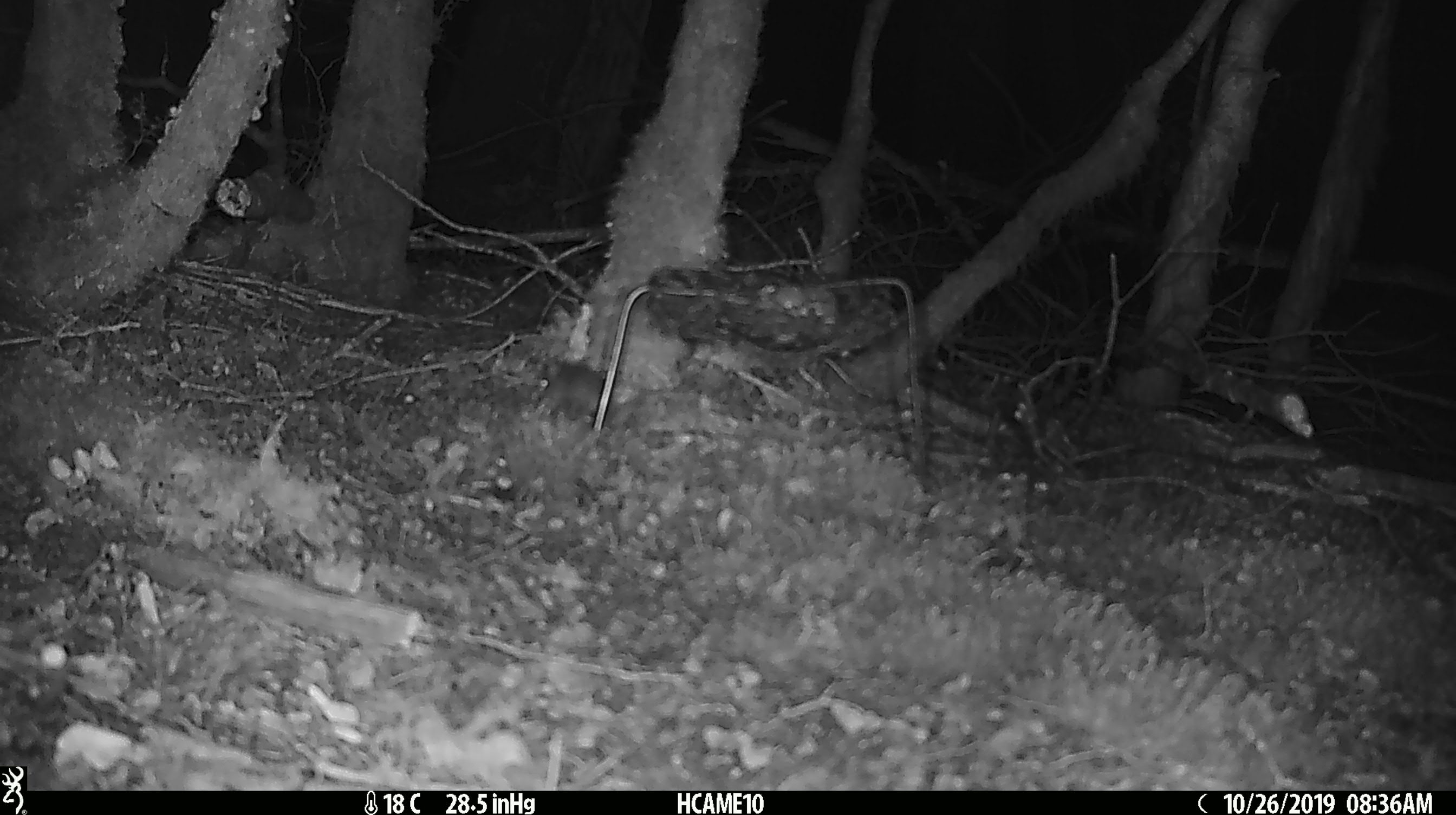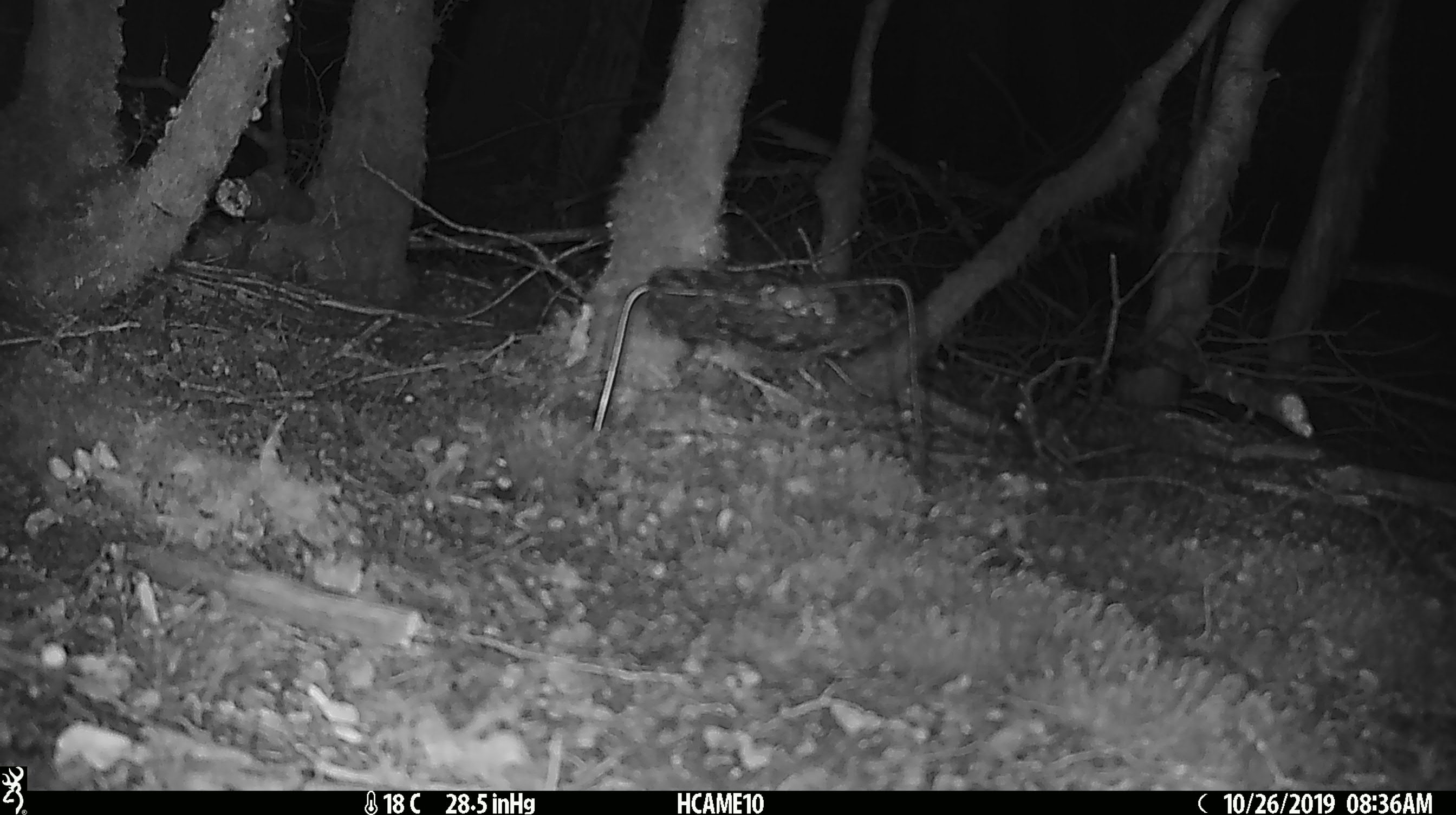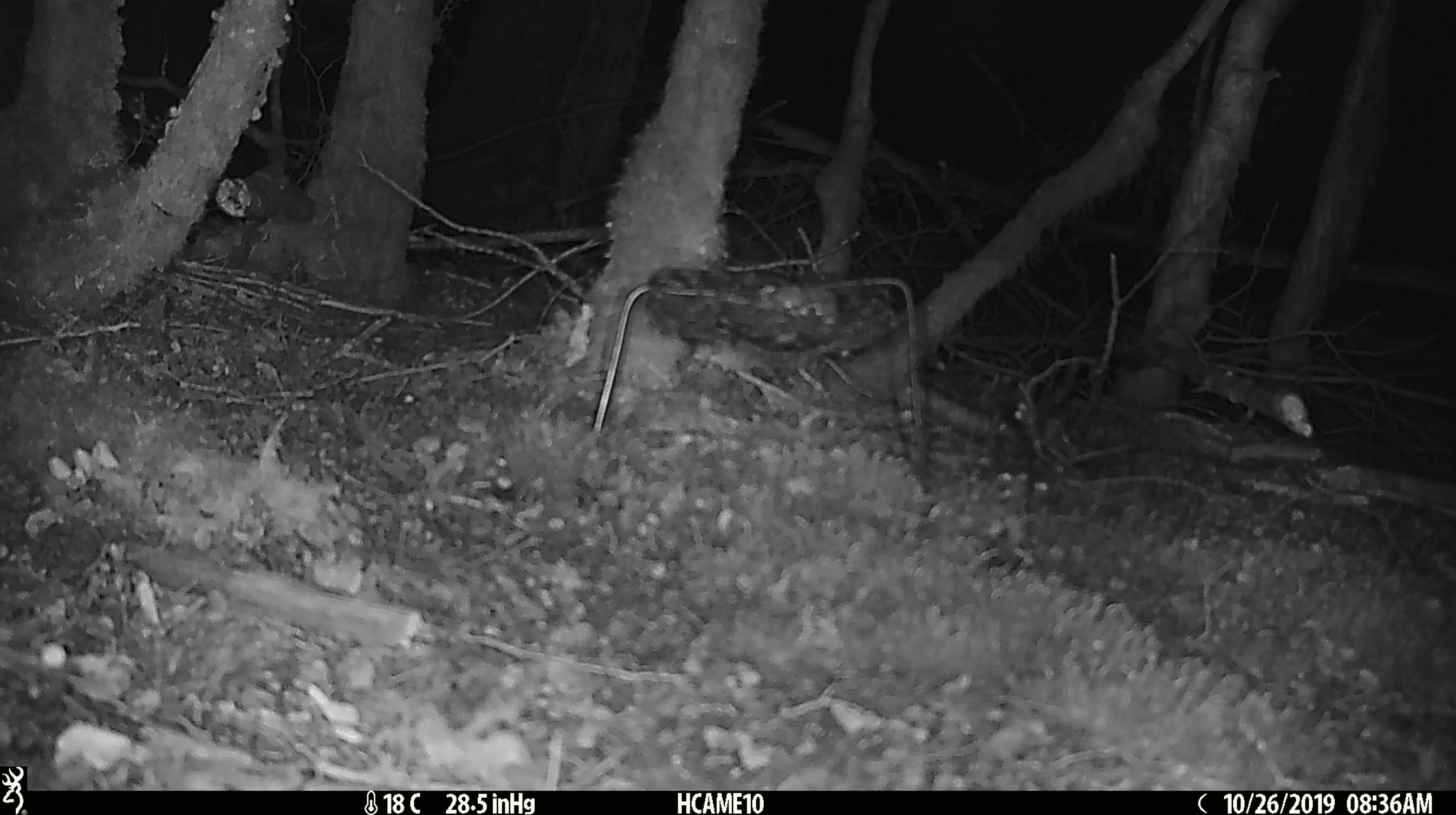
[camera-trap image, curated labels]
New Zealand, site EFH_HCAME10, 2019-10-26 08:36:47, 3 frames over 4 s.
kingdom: Animalia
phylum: Chordata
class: Mammalia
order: Rodentia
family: Muridae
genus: Mus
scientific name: Mus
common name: mouse